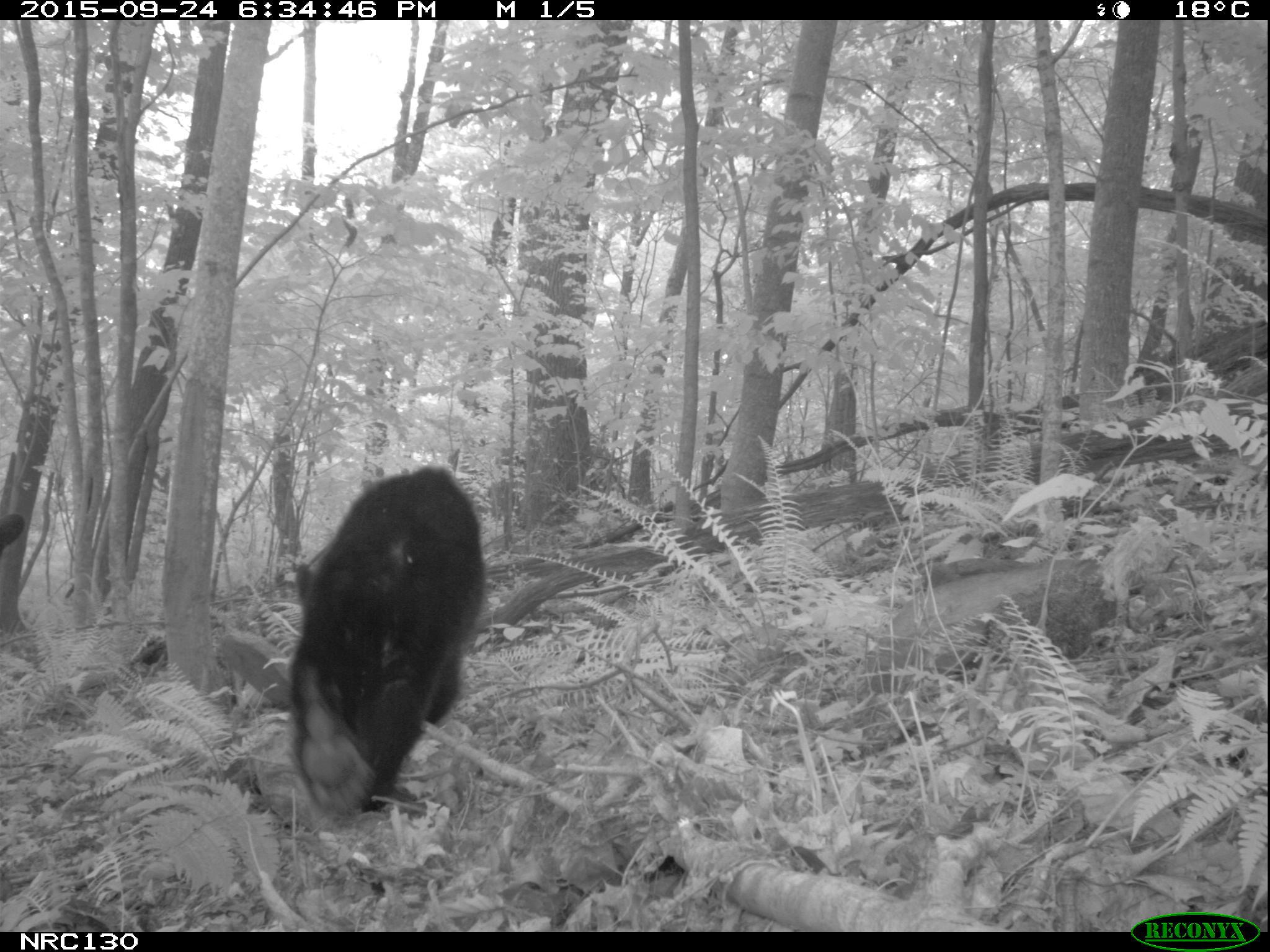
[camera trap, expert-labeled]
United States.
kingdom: Animalia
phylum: Chordata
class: Mammalia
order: Carnivora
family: Ursidae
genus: Ursus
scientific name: Ursus americanus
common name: american black bear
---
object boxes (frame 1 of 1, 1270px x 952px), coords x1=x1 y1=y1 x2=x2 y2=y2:
American Black Bear: x1=264 y1=467 x2=489 y2=818